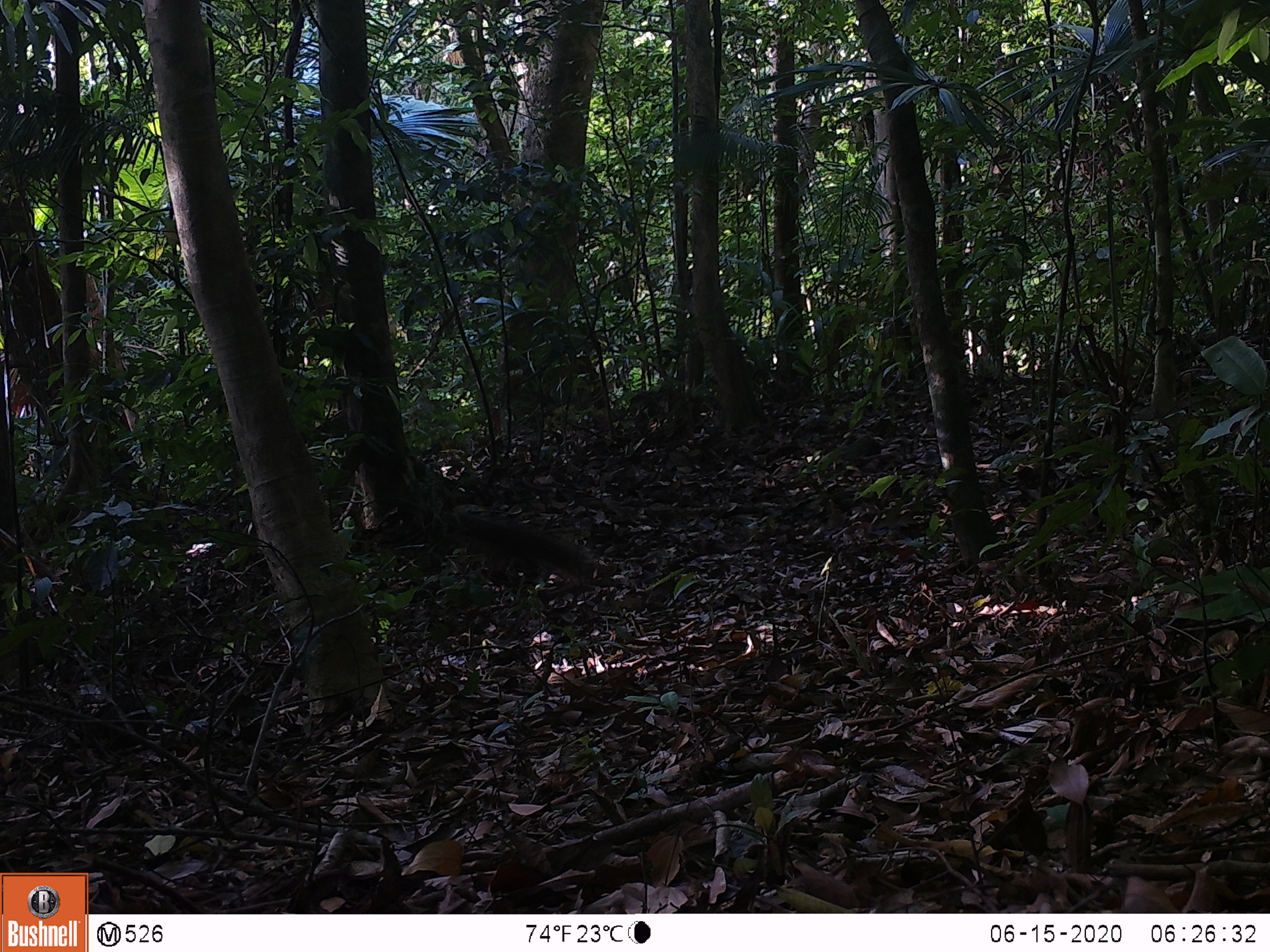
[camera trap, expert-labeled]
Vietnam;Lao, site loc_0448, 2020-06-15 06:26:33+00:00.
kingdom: Animalia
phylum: Chordata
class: Mammalia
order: Rodentia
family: Sciuridae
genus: Callosciurus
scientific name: Callosciurus erythraeus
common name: pallas's squirrel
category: pallass squirrel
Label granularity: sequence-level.